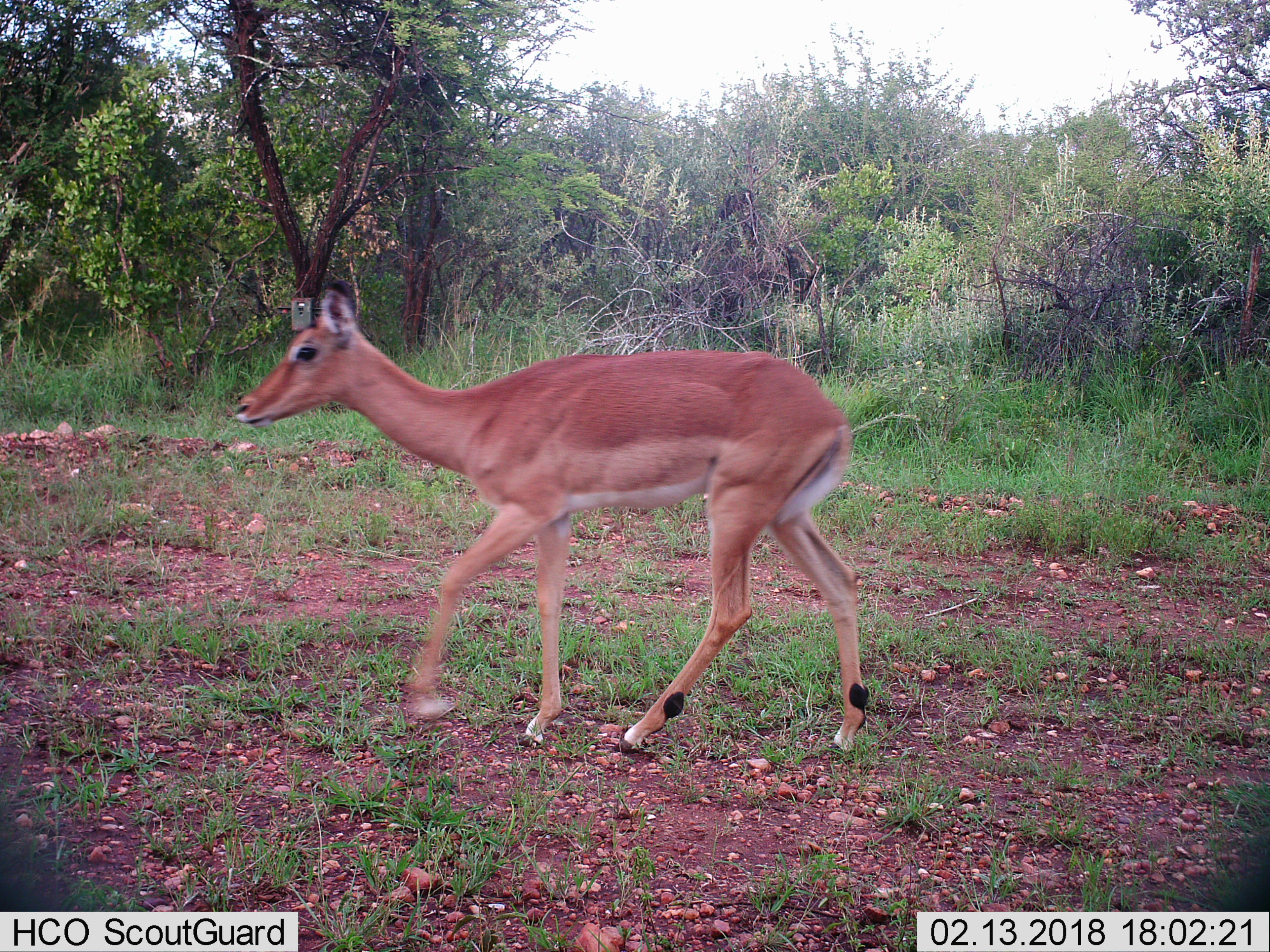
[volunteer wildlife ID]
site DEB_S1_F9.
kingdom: Animalia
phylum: Chordata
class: Mammalia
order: Artiodactyla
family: Bovidae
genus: Aepyceros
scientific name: Aepyceros melampus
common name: impala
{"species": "impala (Aepyceros melampus)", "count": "1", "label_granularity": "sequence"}